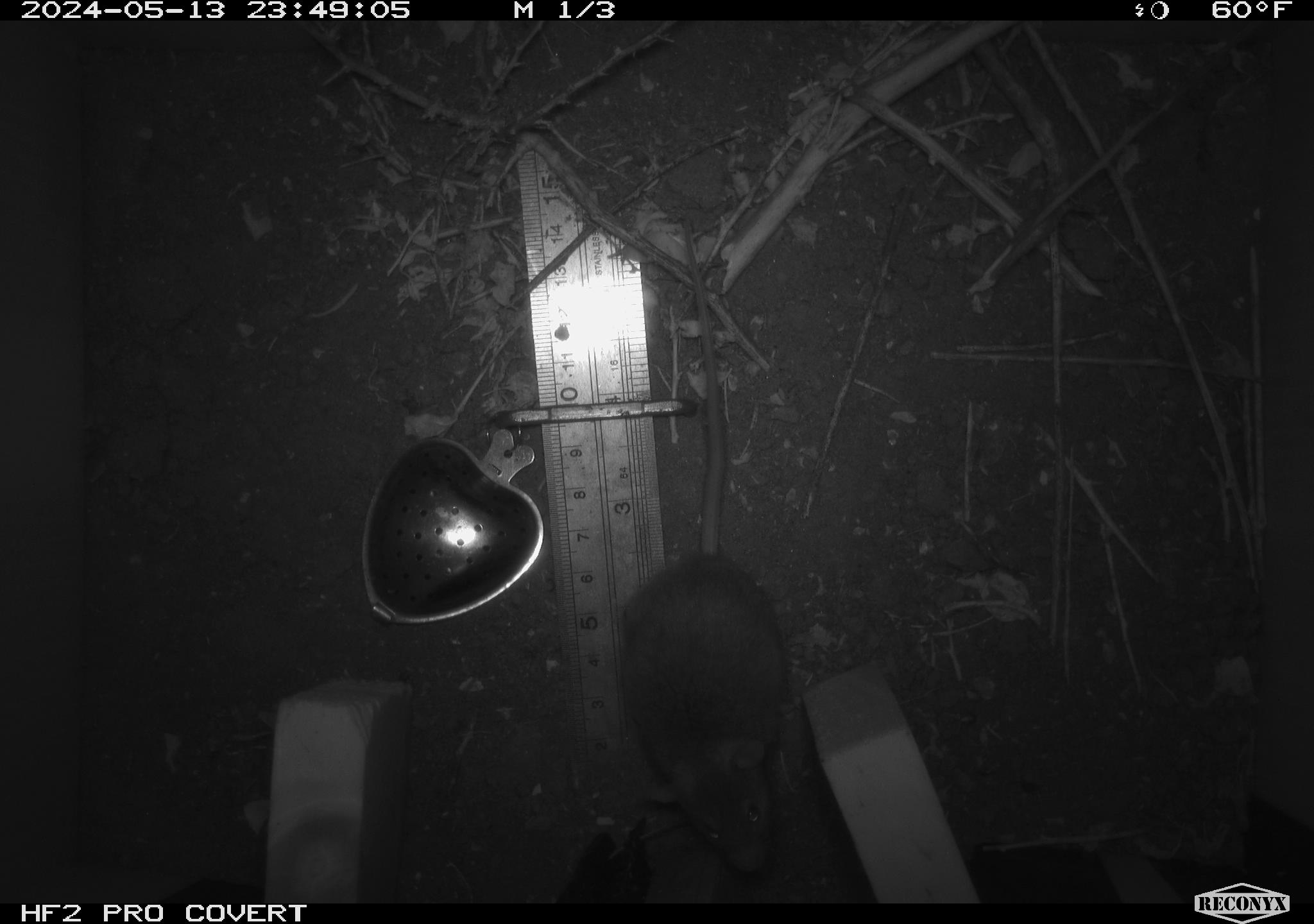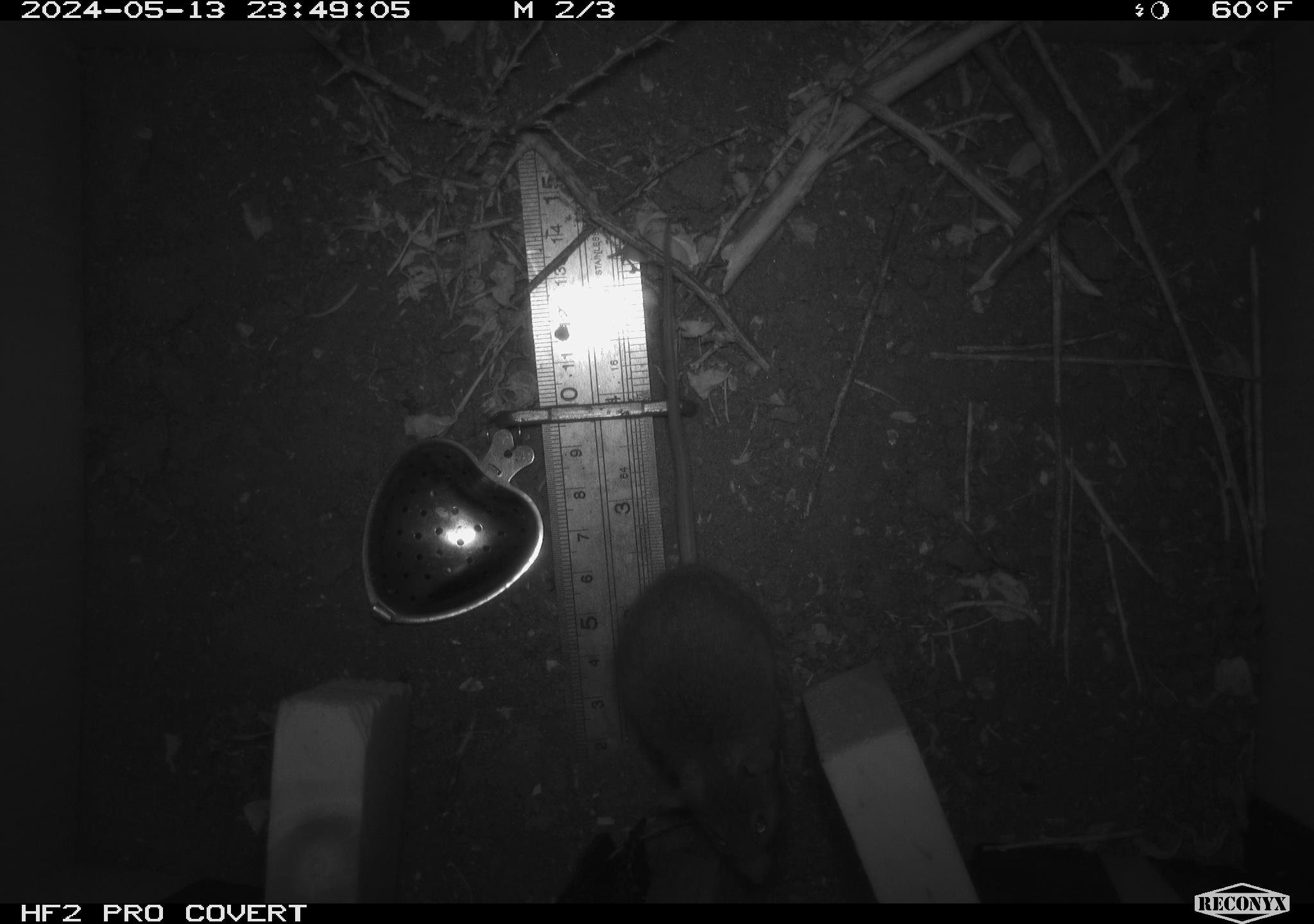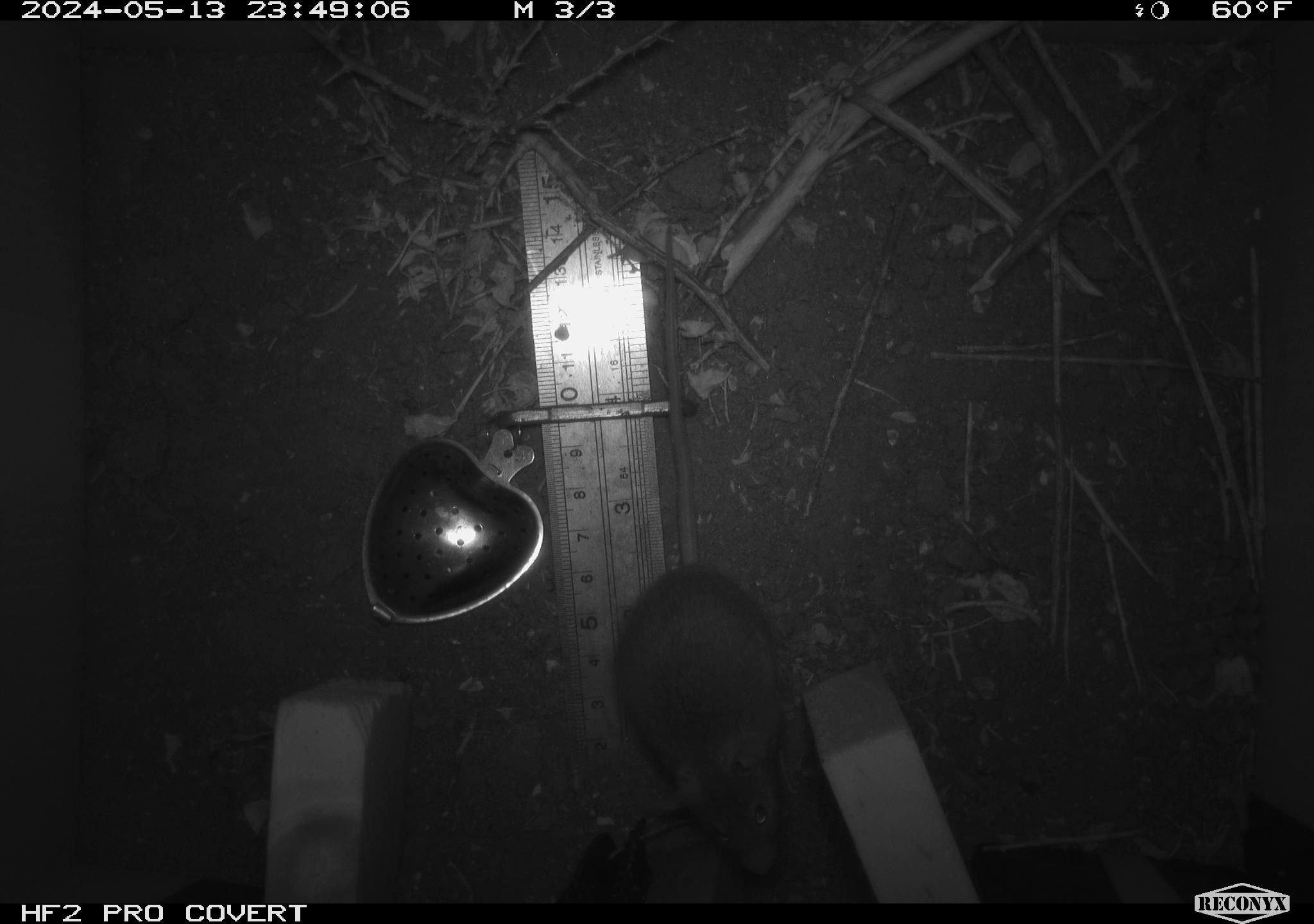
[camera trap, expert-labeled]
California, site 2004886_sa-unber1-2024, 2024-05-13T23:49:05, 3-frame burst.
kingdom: Animalia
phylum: Chordata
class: Mammalia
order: Rodentia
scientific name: Rodentia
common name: mouse species